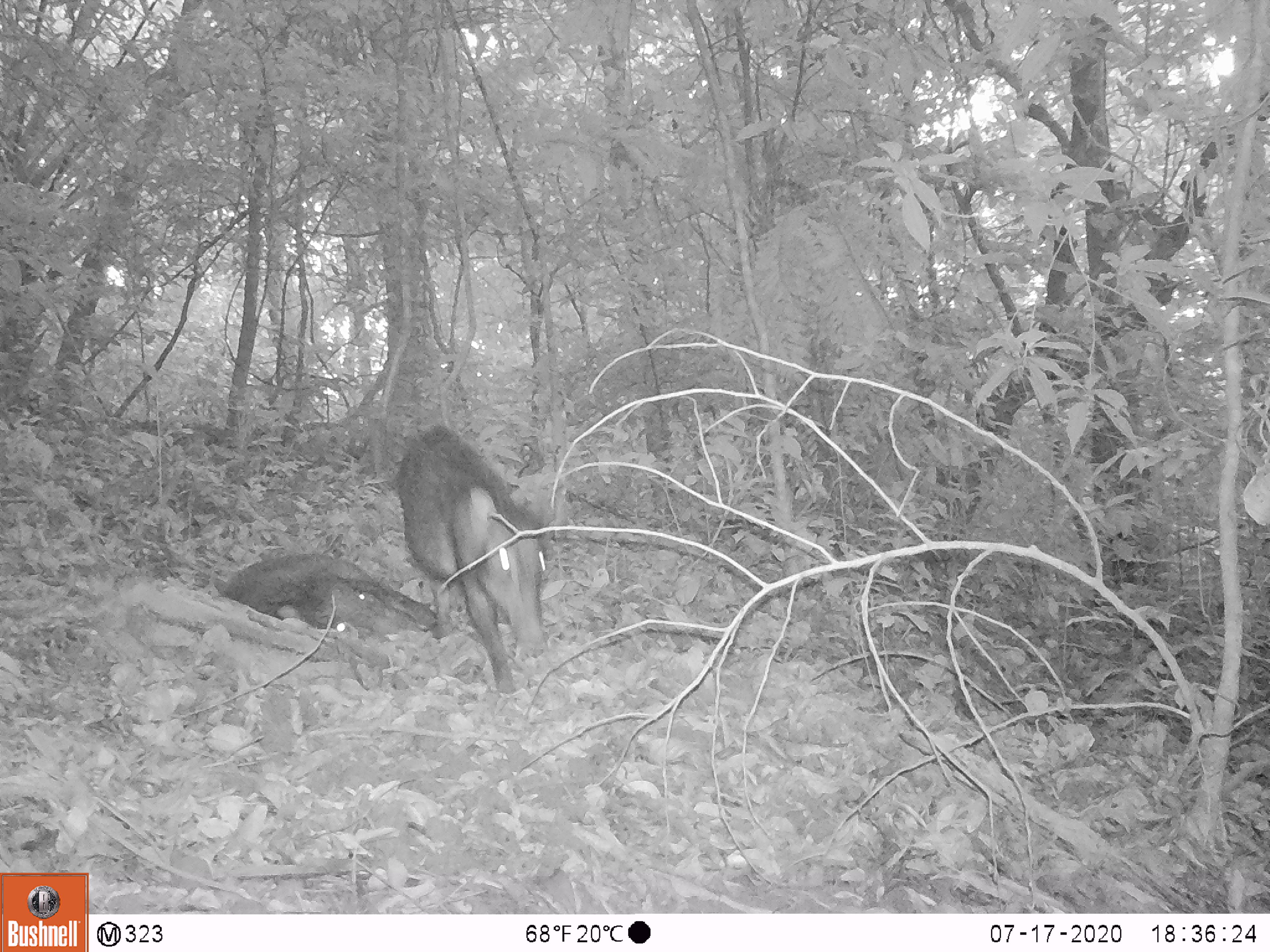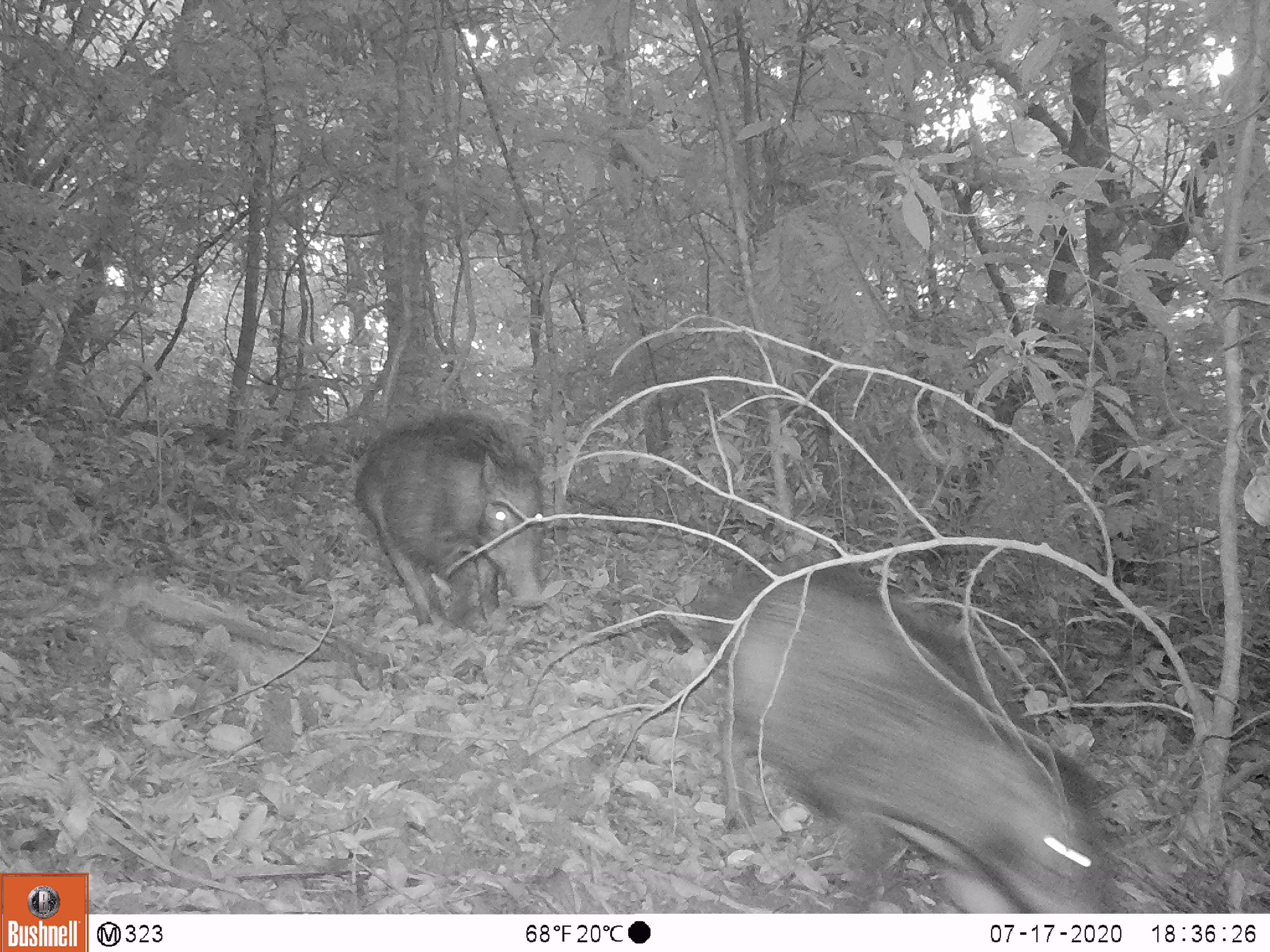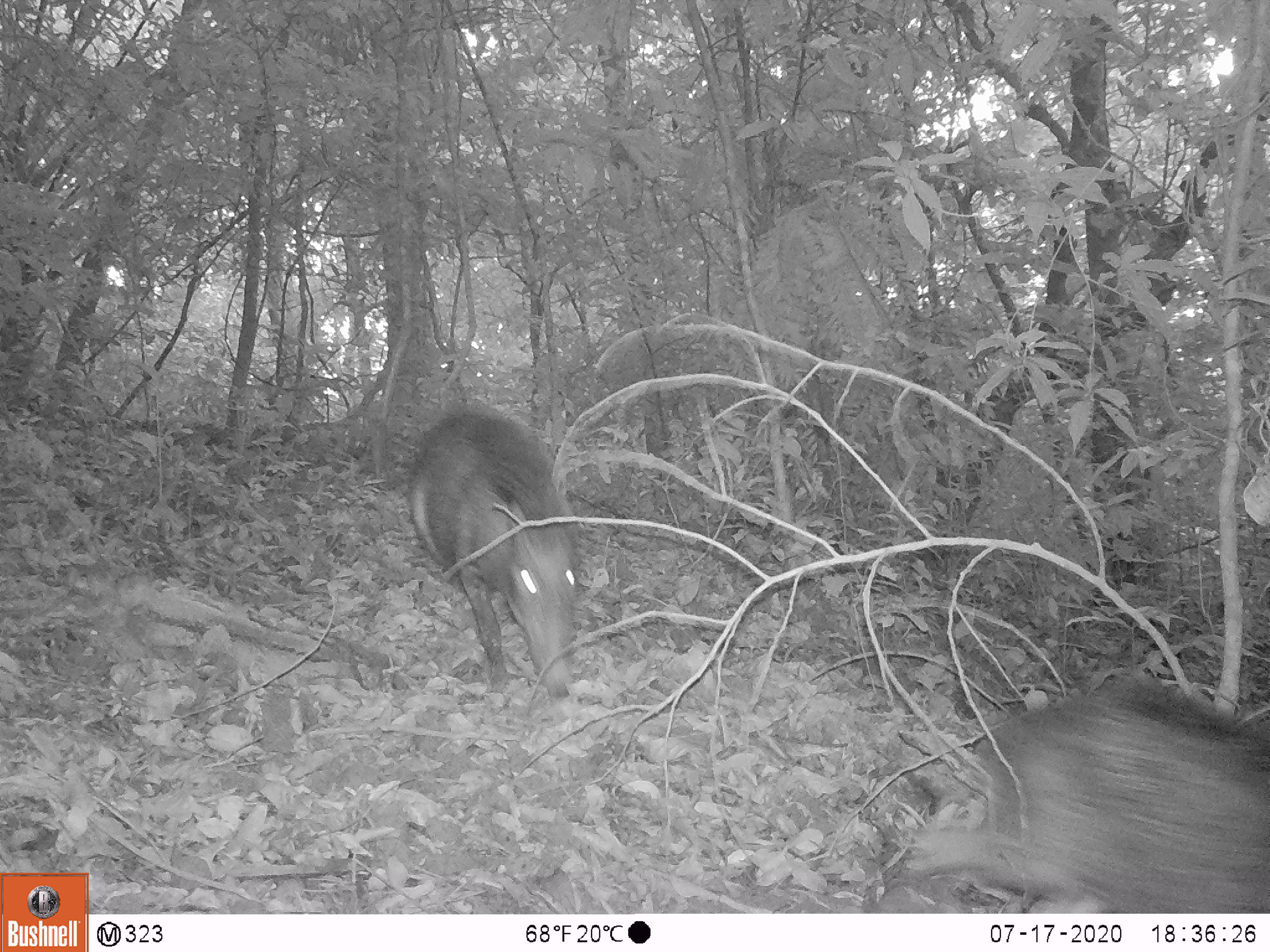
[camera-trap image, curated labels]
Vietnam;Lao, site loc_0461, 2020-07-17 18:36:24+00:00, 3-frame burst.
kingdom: Animalia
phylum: Chordata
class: Mammalia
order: Artiodactyla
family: Suidae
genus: Sus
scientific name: Sus scrofa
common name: eurasian wild pig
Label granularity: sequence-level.